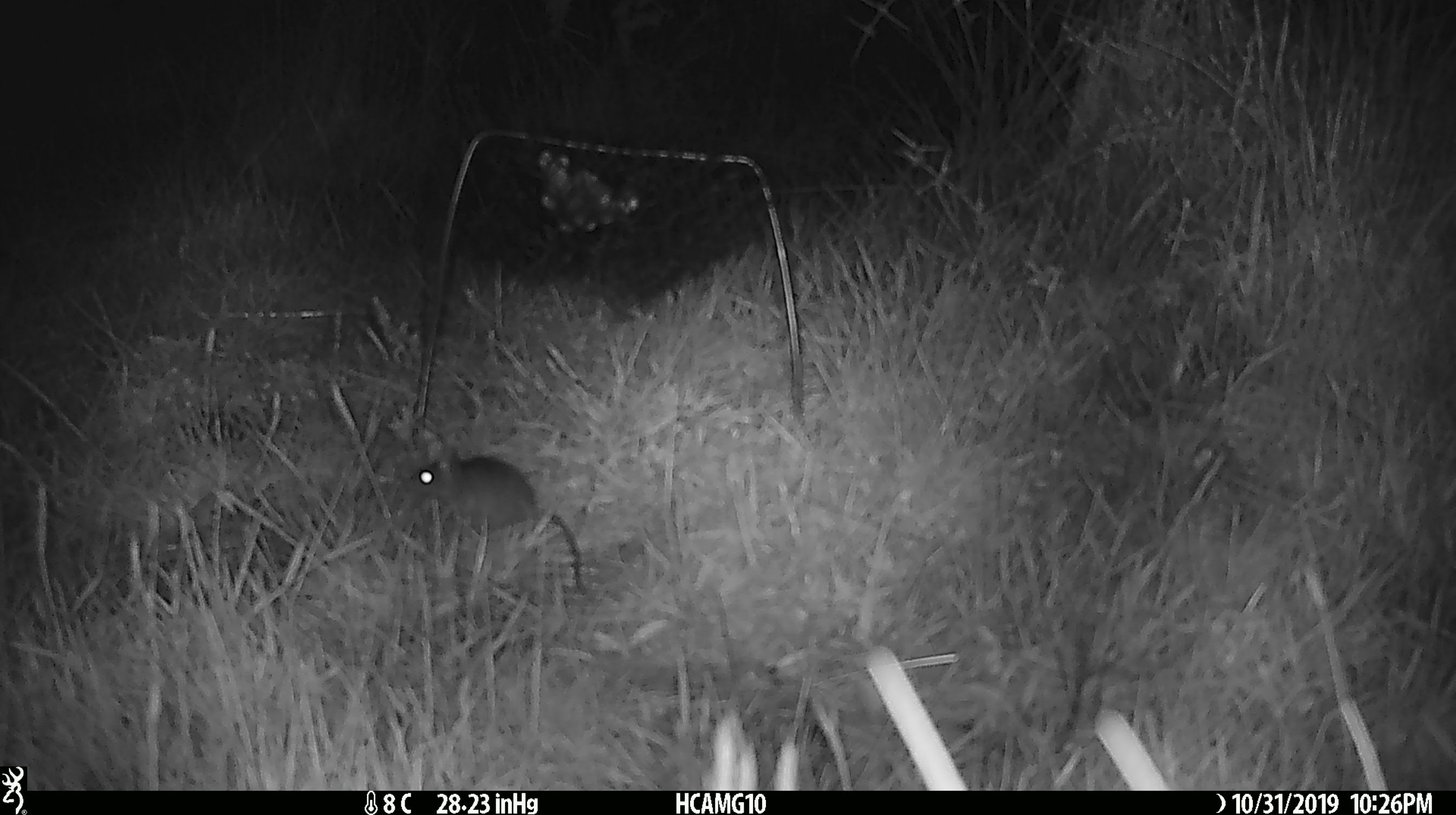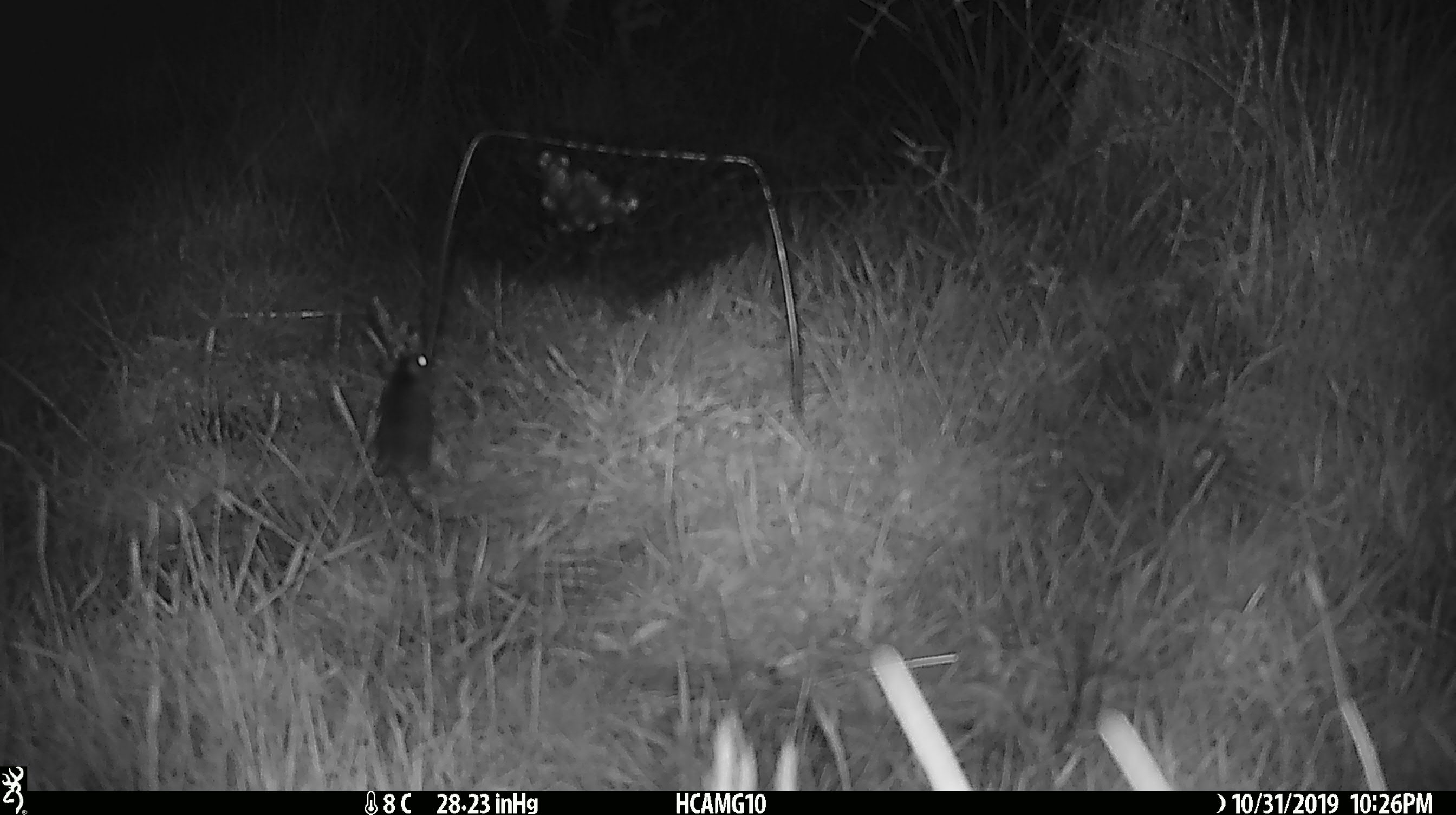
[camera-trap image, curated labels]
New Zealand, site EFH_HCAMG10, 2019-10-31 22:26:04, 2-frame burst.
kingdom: Animalia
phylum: Chordata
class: Mammalia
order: Rodentia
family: Muridae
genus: Mus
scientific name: Mus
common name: mouse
Mouse (Mus).